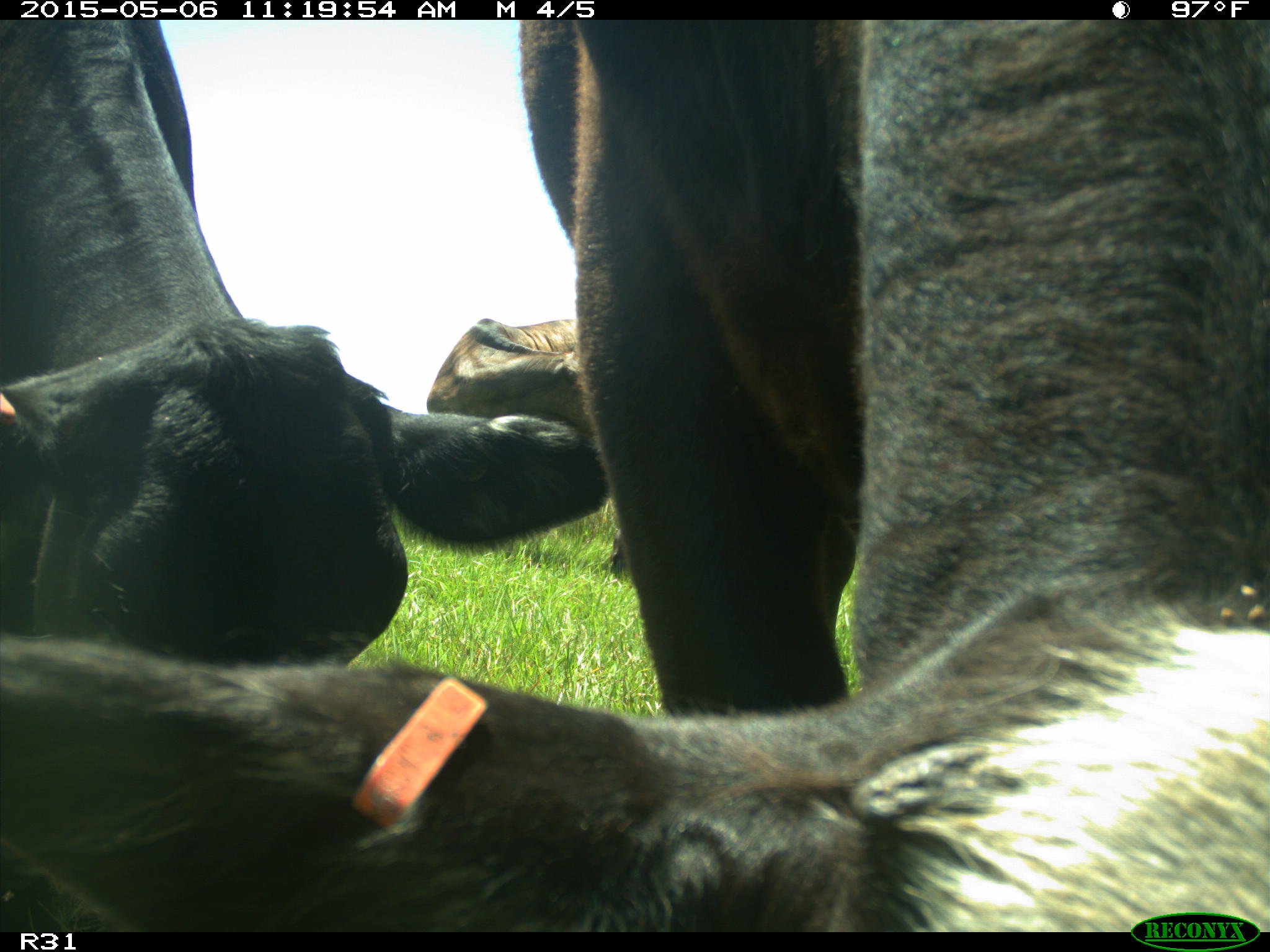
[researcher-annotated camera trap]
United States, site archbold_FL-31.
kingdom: Animalia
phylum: Chordata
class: Mammalia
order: Artiodactyla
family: Bovidae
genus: Bos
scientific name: Bos taurus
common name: domestic cow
Bos taurus (domestic cow).